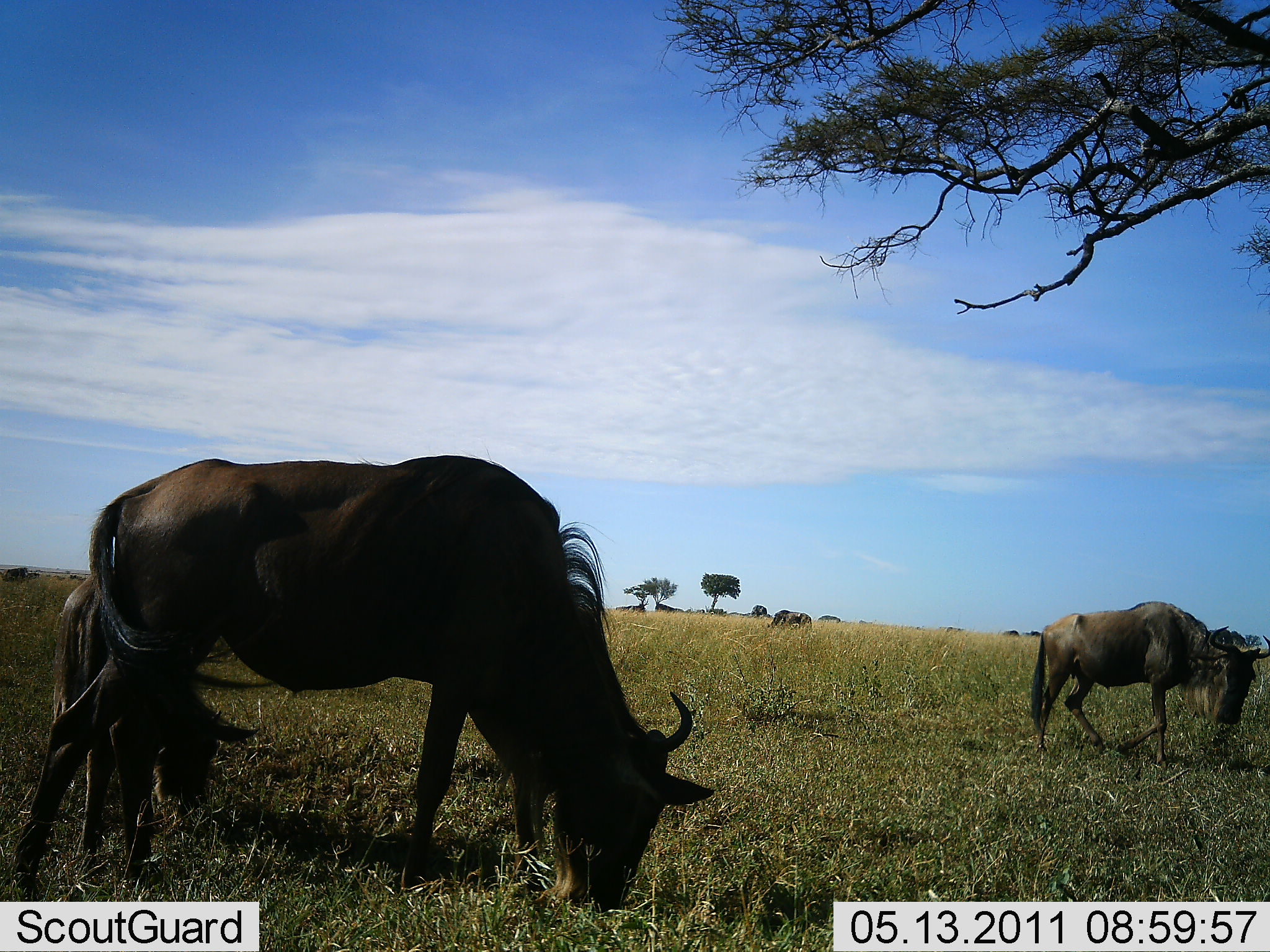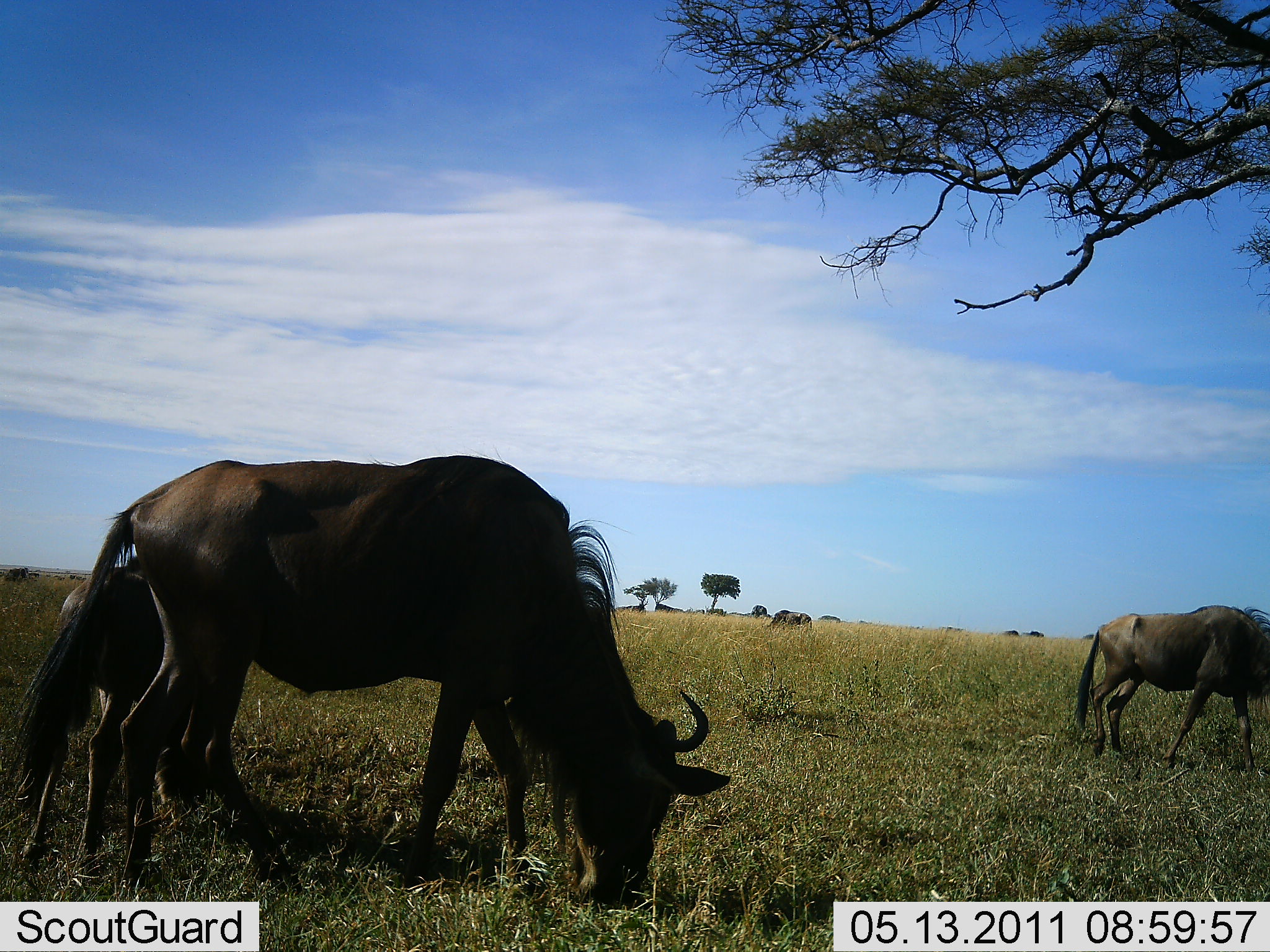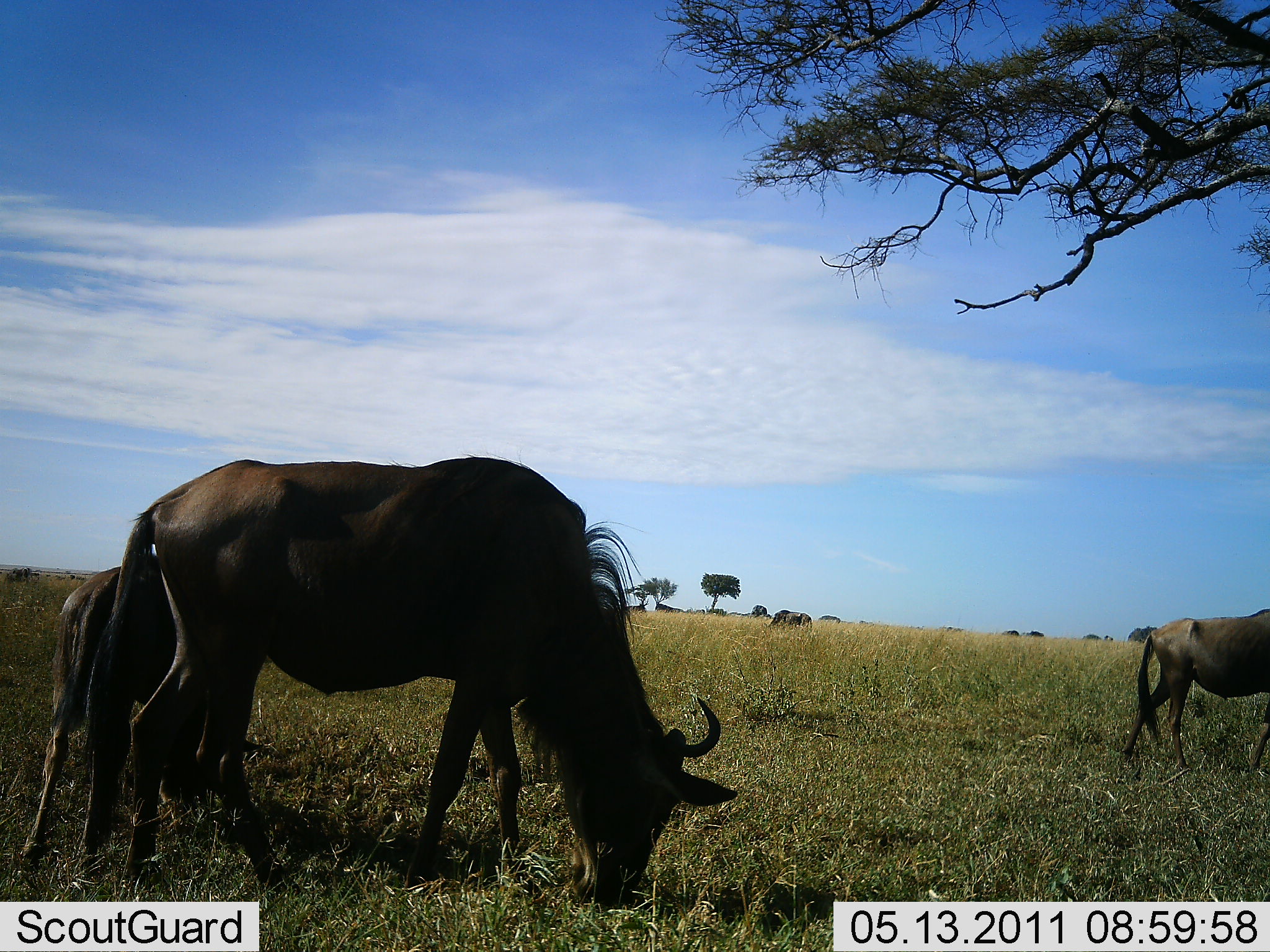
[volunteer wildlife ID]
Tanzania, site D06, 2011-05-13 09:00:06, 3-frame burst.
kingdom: Animalia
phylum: Chordata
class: Mammalia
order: Artiodactyla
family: Bovidae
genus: Connochaetes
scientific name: Connochaetes taurinus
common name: blue wildebeest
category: wildebeest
Wildebeest (blue wildebeest) (Connochaetes taurinus), count 3. Behavior (volunteer vote fractions): standing 36%, resting 0%, moving 27%, interacting 0%. Young present (vote fraction): 73%. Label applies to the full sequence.